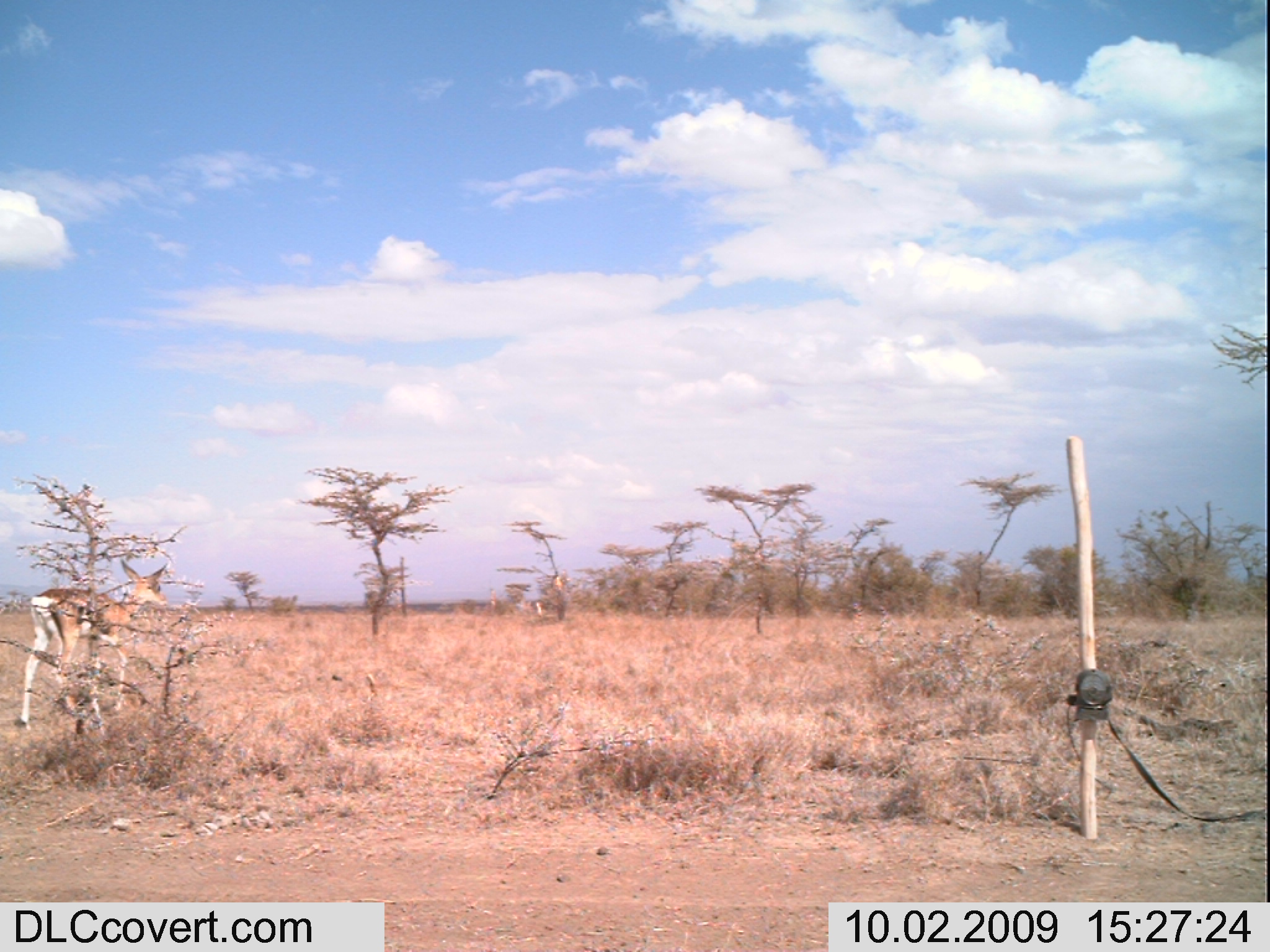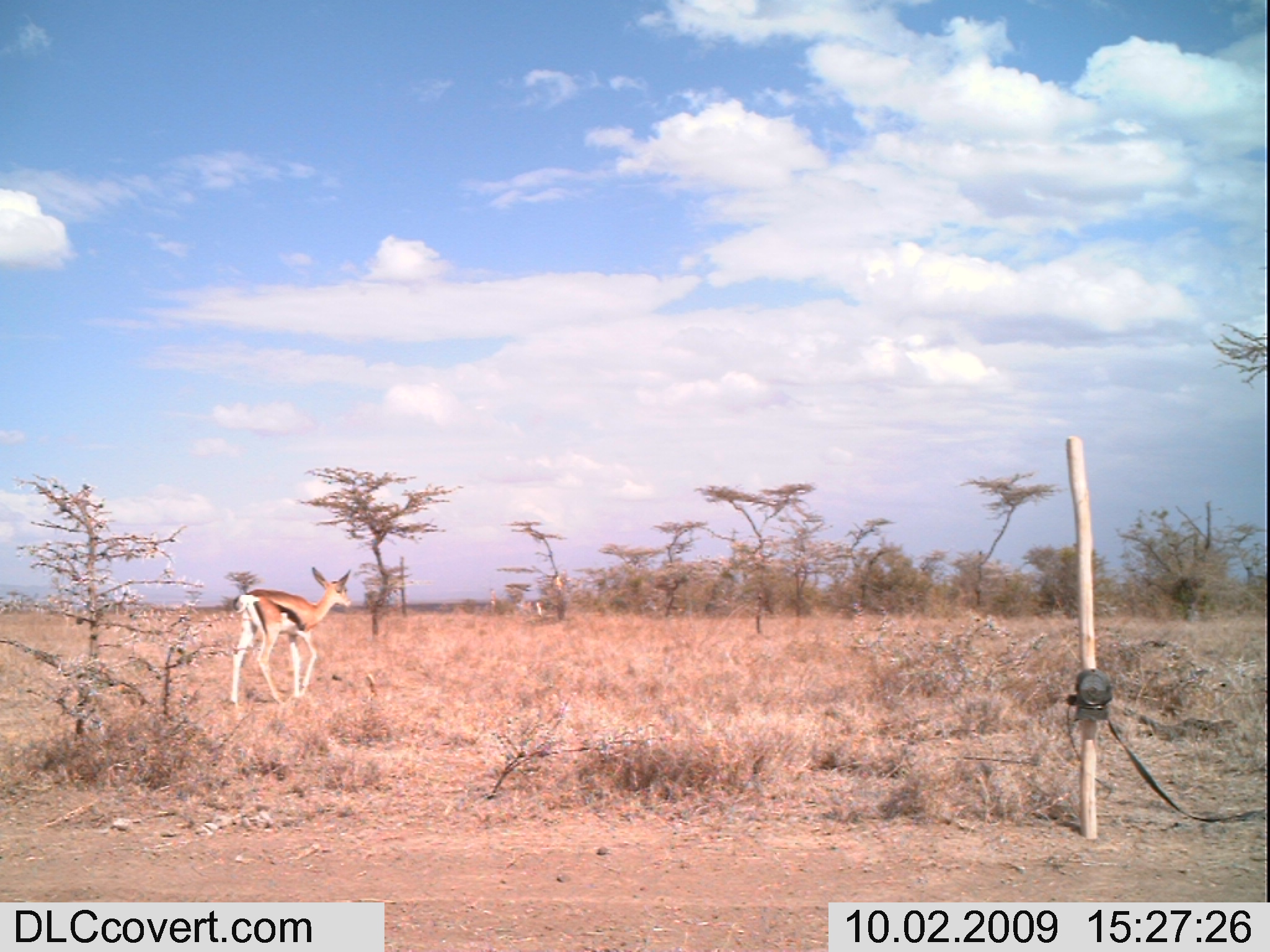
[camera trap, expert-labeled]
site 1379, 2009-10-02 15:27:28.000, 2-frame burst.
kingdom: Animalia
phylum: Chordata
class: Mammalia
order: Artiodactyla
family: Bovidae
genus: Nanger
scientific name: Nanger granti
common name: grant's gazelle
Nanger granti (grant's gazelle), count 1.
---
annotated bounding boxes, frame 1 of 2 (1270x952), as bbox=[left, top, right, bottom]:
nanger granti: bbox=[15, 558, 172, 737]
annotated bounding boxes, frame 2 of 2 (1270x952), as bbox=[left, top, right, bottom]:
nanger granti: bbox=[228, 566, 353, 714]